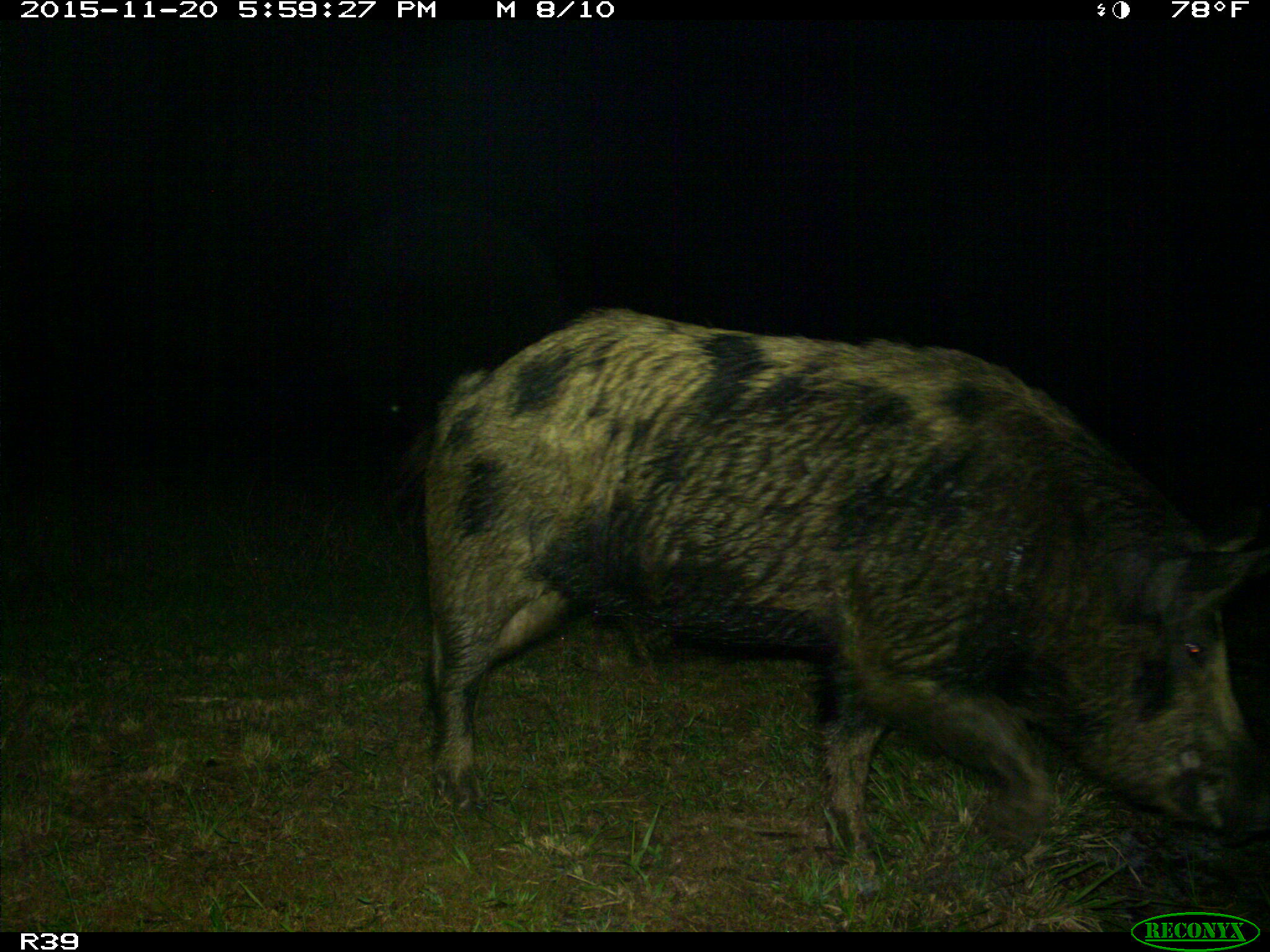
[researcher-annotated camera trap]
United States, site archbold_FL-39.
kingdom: Animalia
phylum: Chordata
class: Mammalia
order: Artiodactyla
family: Suidae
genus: Sus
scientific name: Sus scrofa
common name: wild boar